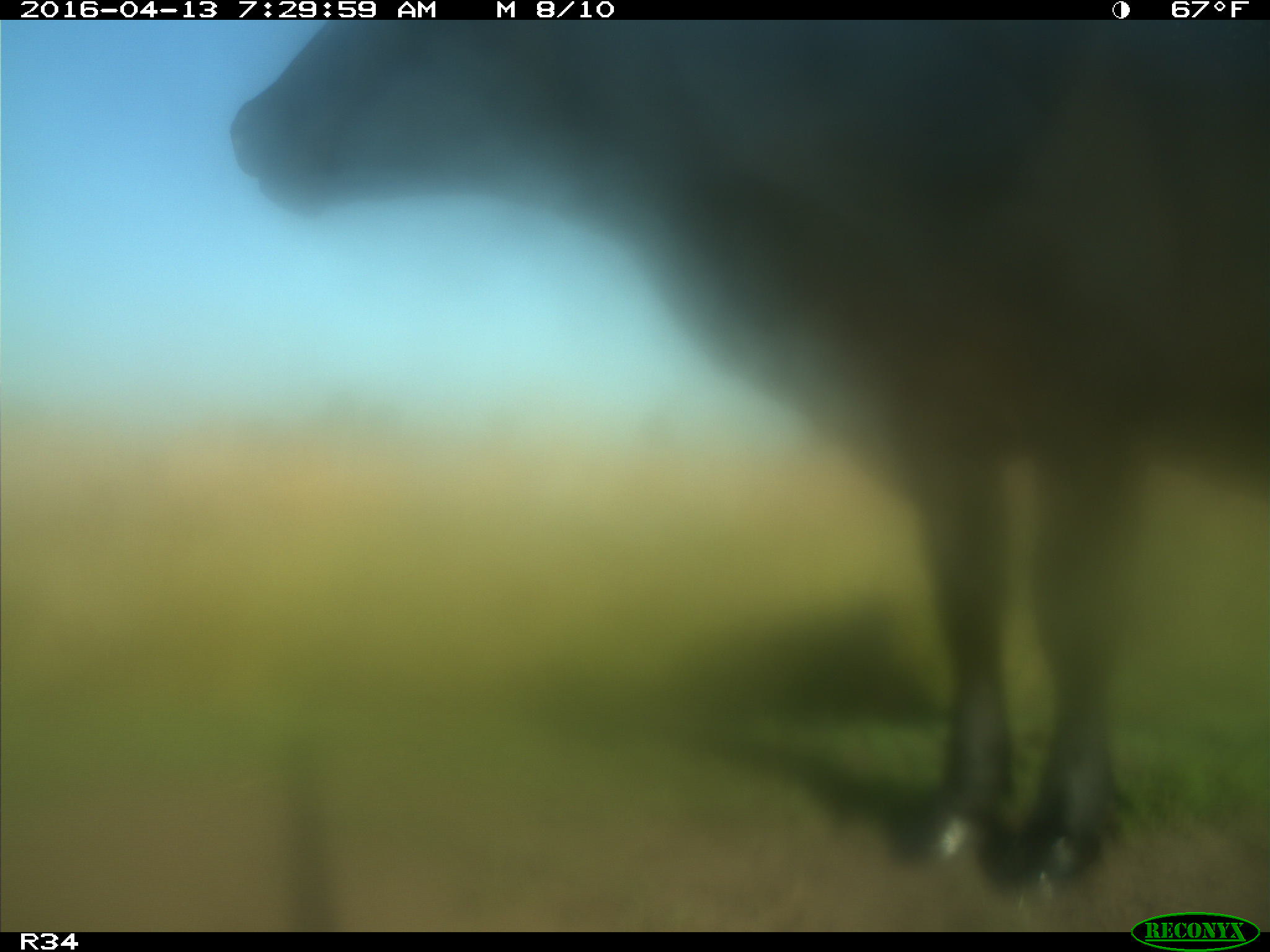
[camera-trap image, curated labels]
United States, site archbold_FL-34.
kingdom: Animalia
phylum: Chordata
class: Mammalia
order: Artiodactyla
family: Bovidae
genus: Bos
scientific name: Bos taurus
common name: domestic cow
Bos taurus (domestic cow).